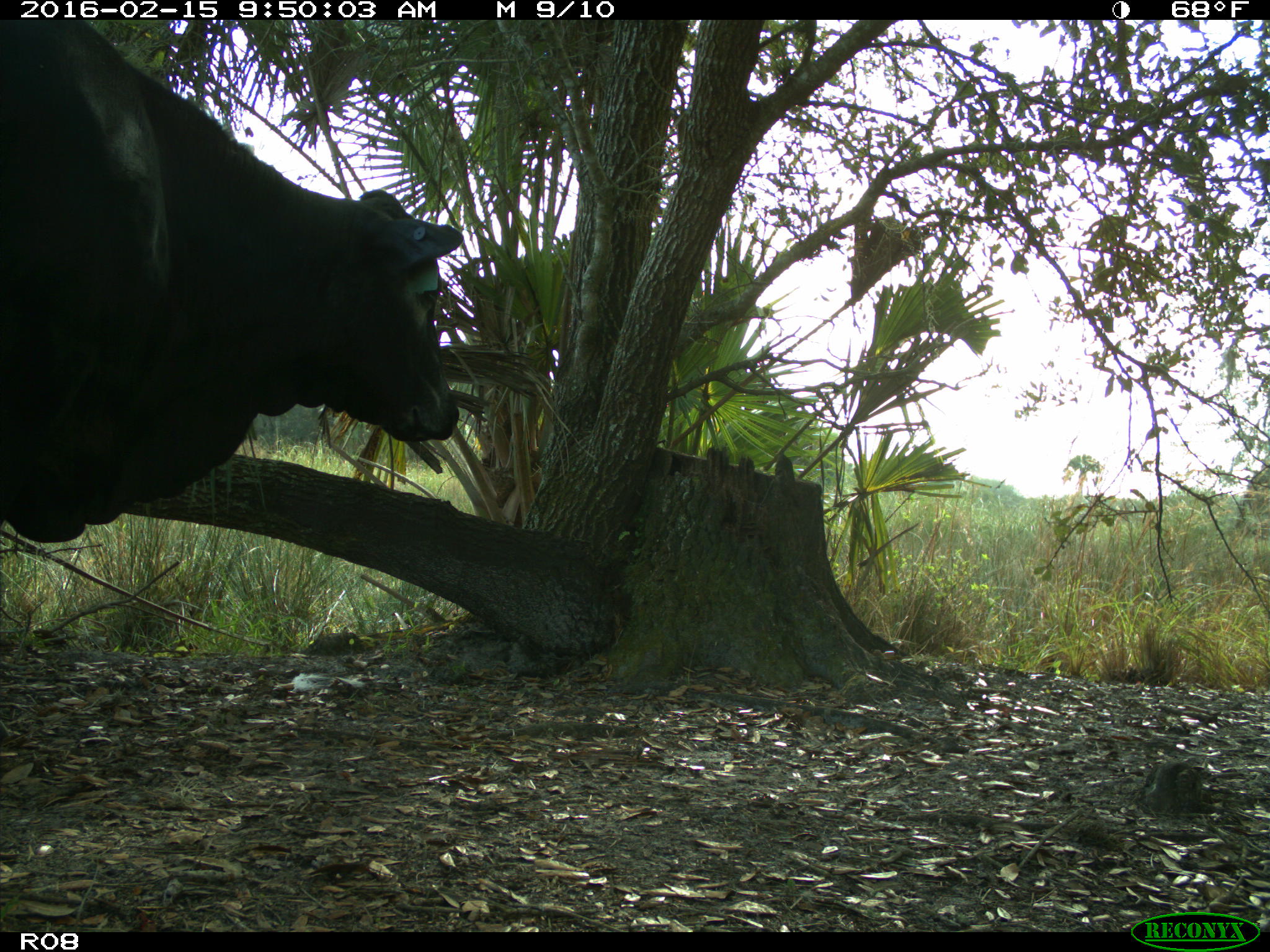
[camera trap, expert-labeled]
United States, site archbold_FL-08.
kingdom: Animalia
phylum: Chordata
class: Mammalia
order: Artiodactyla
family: Bovidae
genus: Bos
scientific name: Bos taurus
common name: domestic cow